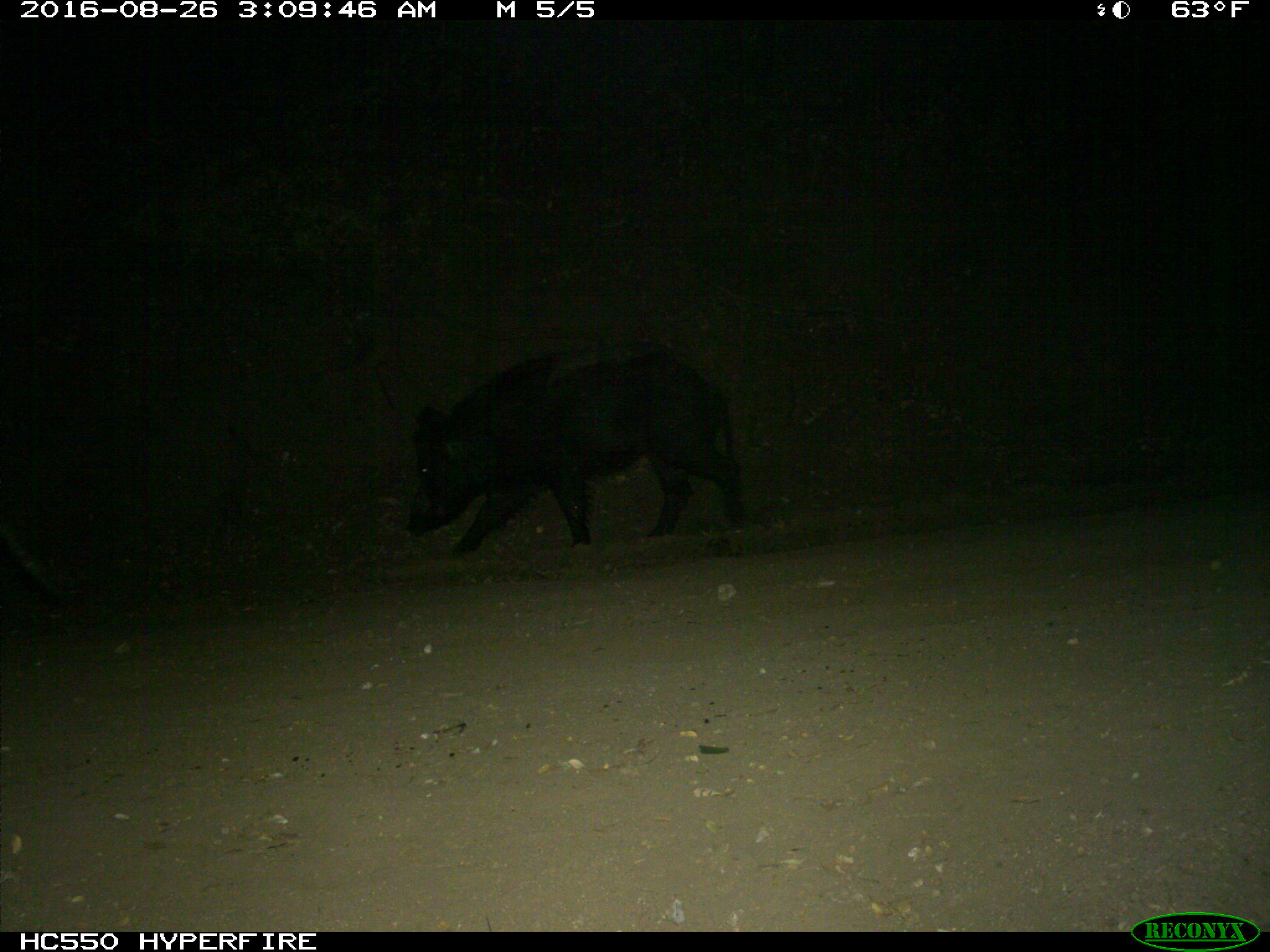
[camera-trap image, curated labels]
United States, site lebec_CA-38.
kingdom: Animalia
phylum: Chordata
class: Mammalia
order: Artiodactyla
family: Suidae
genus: Sus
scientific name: Sus scrofa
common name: wild boar